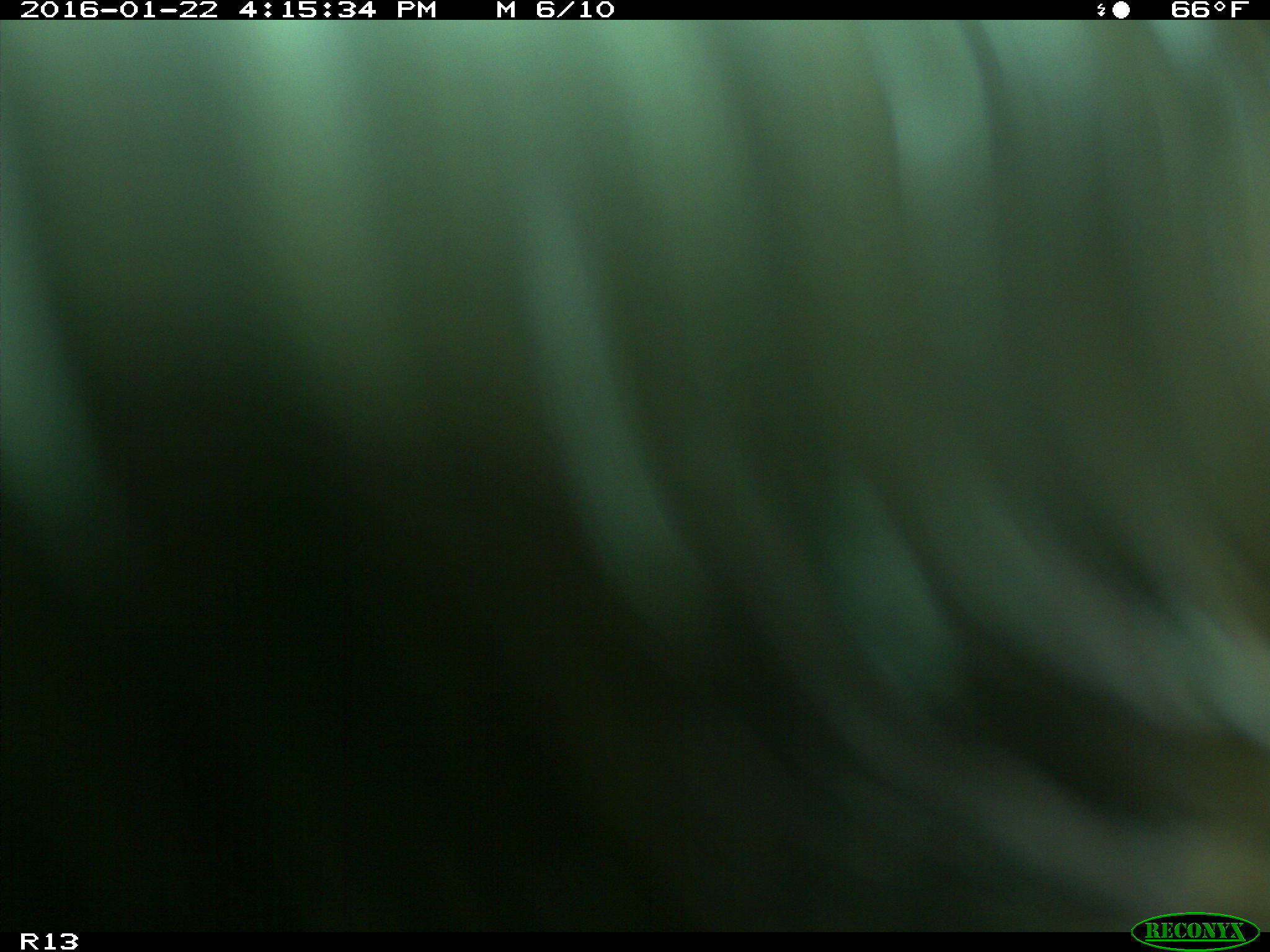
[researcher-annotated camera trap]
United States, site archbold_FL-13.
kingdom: Animalia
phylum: Chordata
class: Mammalia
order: Artiodactyla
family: Bovidae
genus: Bos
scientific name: Bos taurus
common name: domestic cow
Bos taurus (domestic cow).